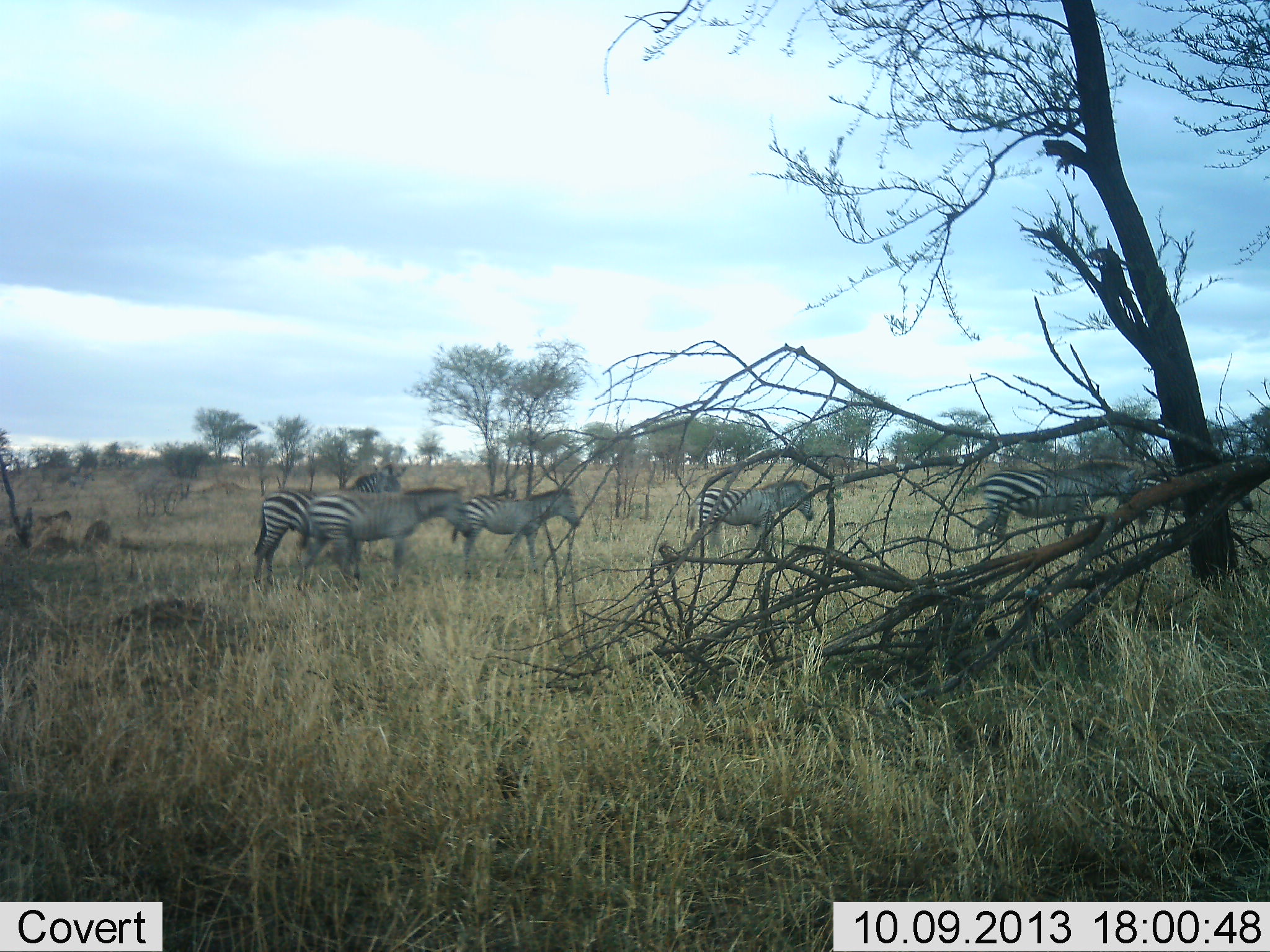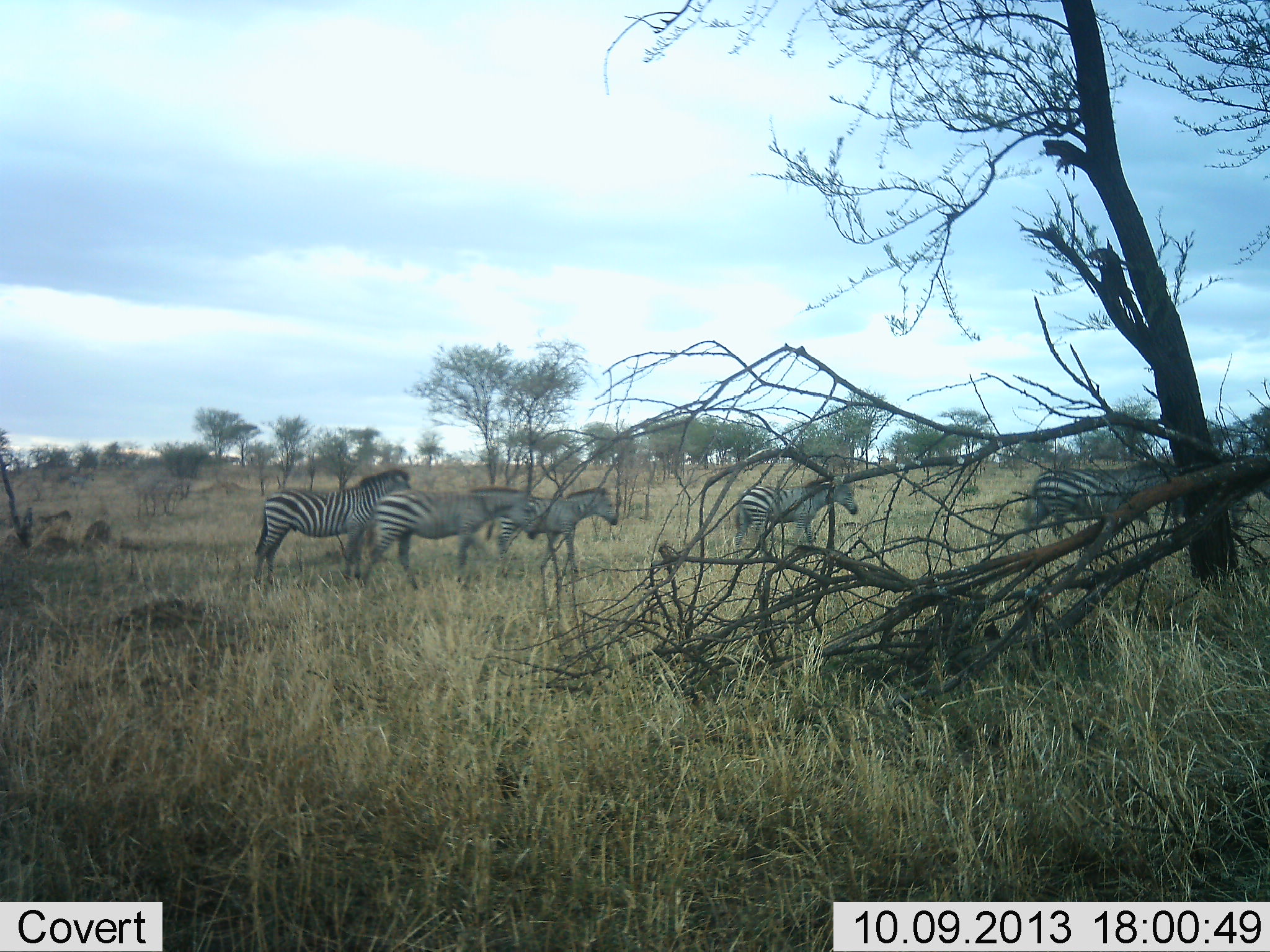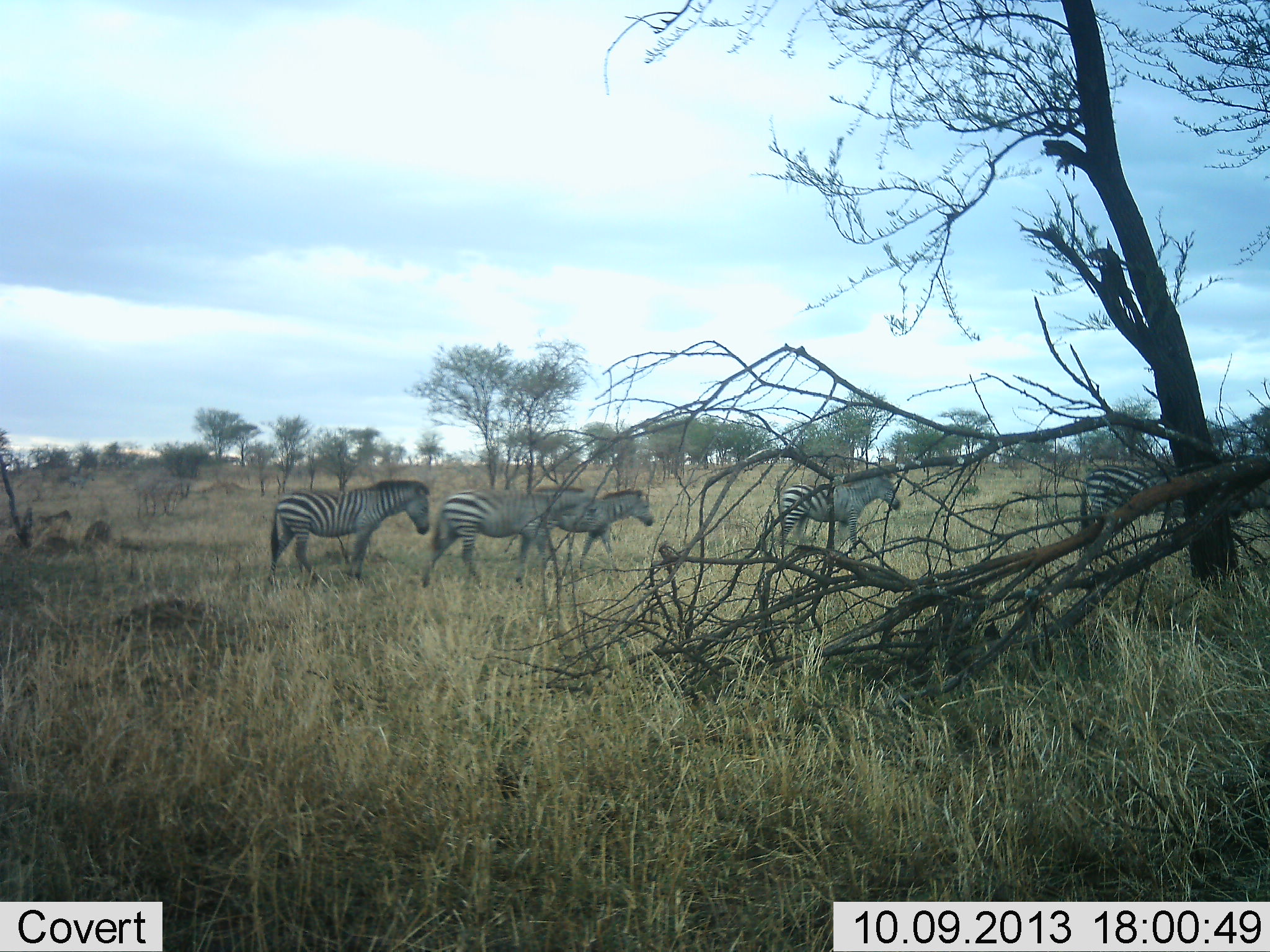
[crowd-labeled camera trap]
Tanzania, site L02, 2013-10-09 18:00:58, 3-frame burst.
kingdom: Animalia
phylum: Chordata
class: Mammalia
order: Perissodactyla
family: Equidae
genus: Equus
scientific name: Equus quagga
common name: plains zebra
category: zebra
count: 6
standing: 0%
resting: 0%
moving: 100%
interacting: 0%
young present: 10%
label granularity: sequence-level